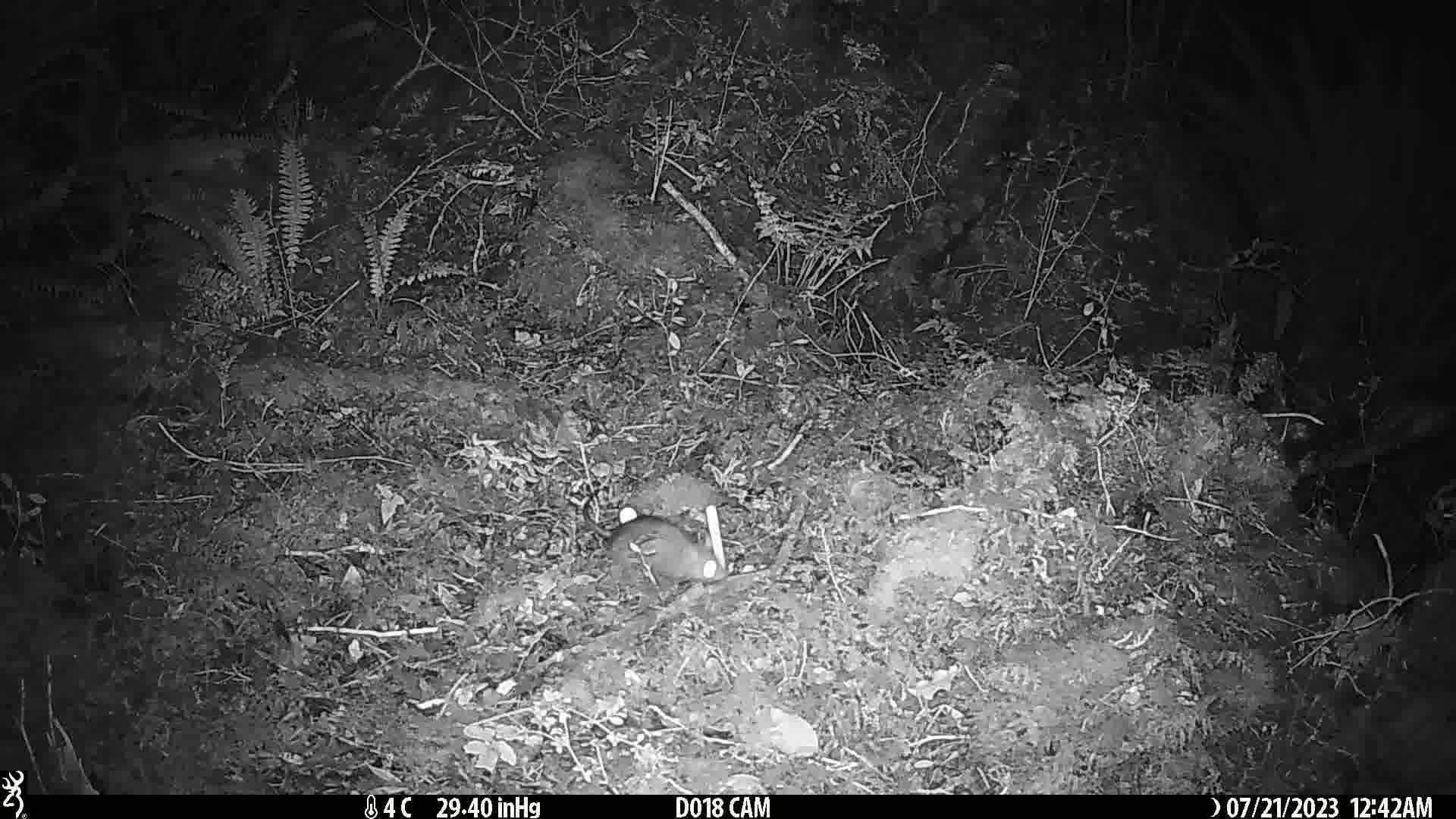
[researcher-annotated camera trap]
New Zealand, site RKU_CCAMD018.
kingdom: Animalia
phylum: Chordata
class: Mammalia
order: Rodentia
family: Muridae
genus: Rattus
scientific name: Rattus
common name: rat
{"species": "rat (Rattus)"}